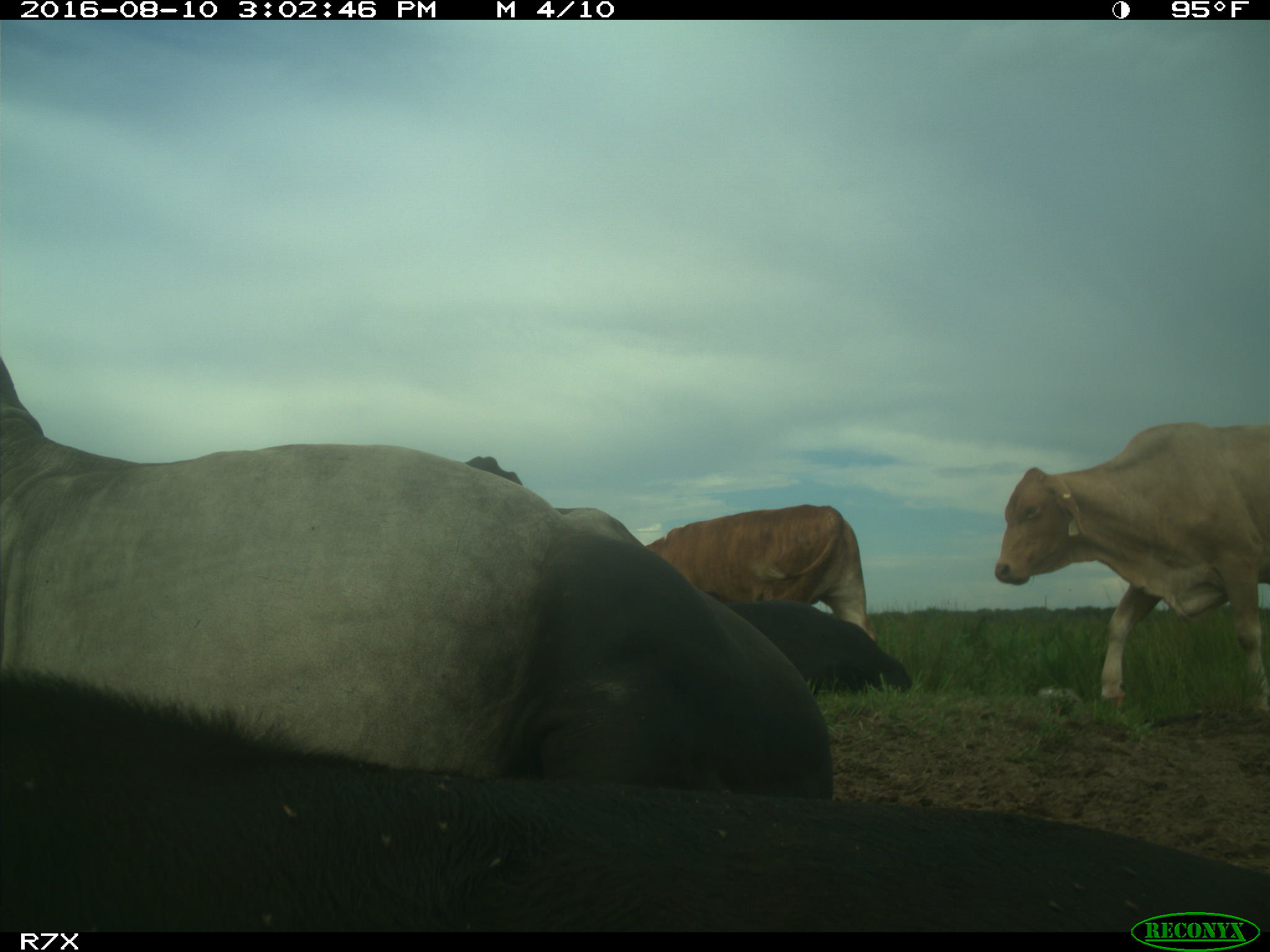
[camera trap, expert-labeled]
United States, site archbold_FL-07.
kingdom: Animalia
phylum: Chordata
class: Mammalia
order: Artiodactyla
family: Bovidae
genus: Bos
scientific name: Bos taurus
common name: domestic cow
Bos taurus (domestic cow).